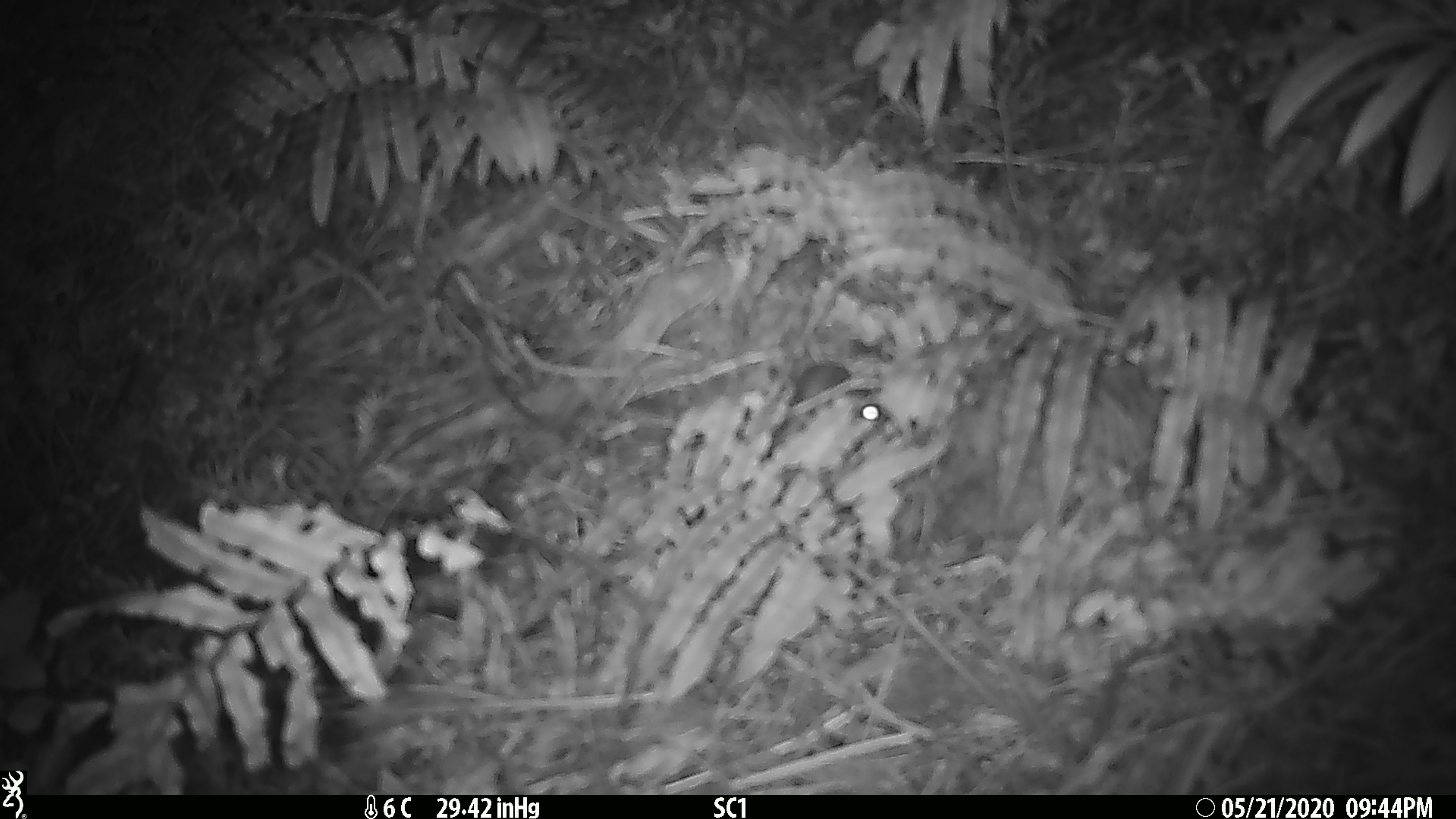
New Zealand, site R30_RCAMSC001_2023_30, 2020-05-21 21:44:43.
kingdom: Animalia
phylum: Chordata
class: Mammalia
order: Rodentia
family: Muridae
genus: Mus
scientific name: Mus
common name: mouse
Mouse (Mus).